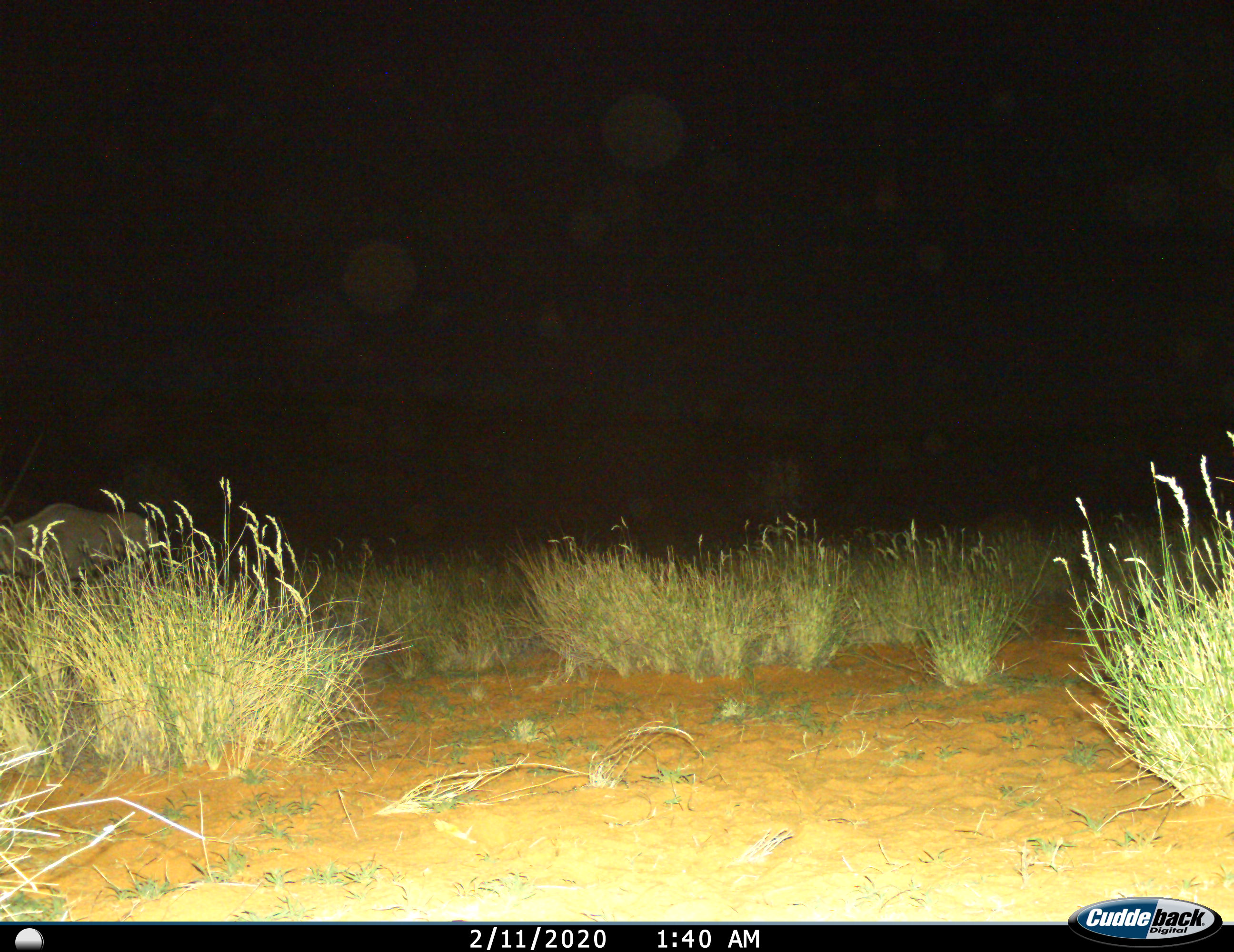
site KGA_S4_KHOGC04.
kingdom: Animalia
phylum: Chordata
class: Mammalia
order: Artiodactyla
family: Bovidae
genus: Oryx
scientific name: Oryx gazella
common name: gemsbok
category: oryx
Oryx (gemsbok) (Oryx gazella), count 1. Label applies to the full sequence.